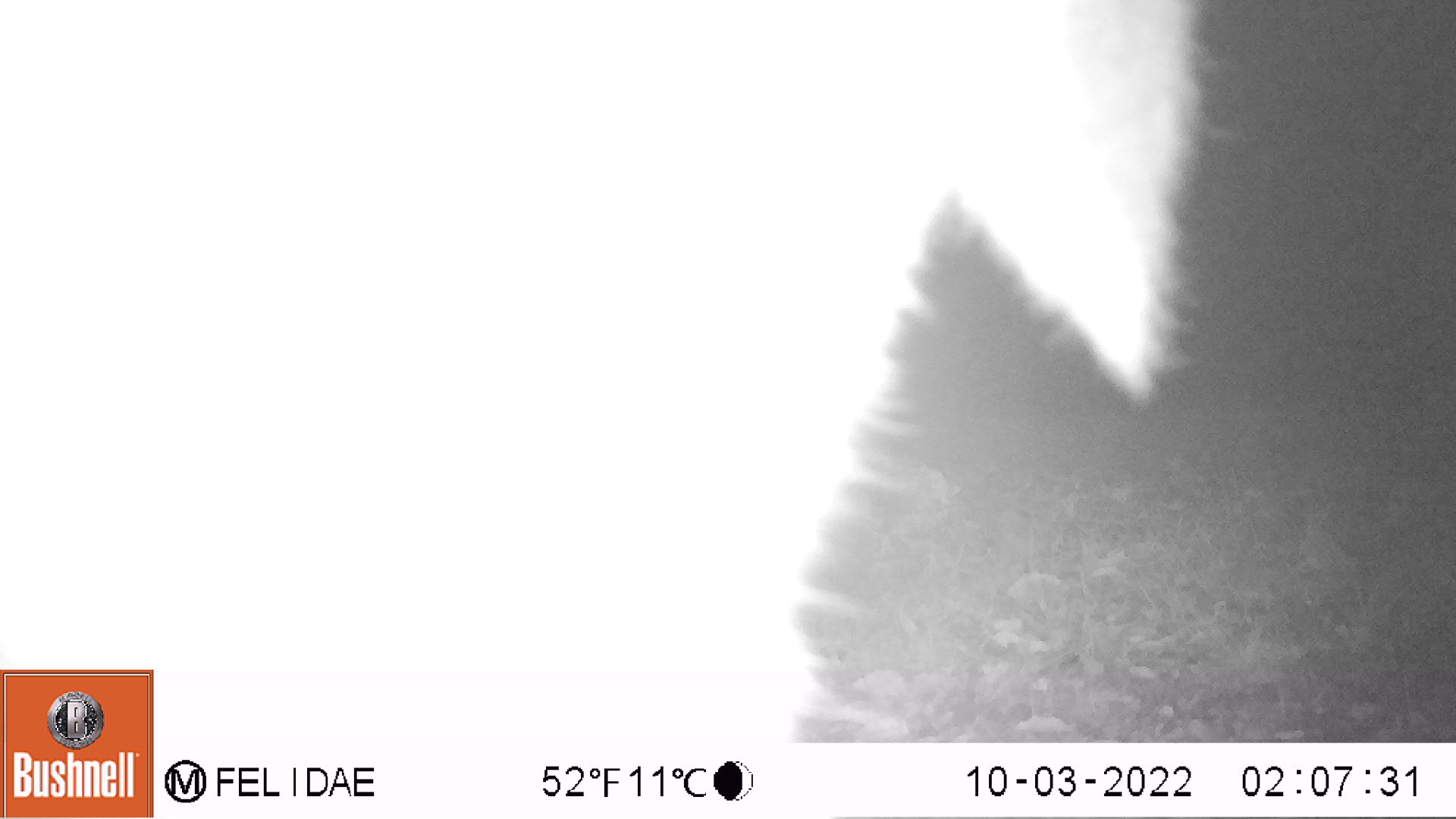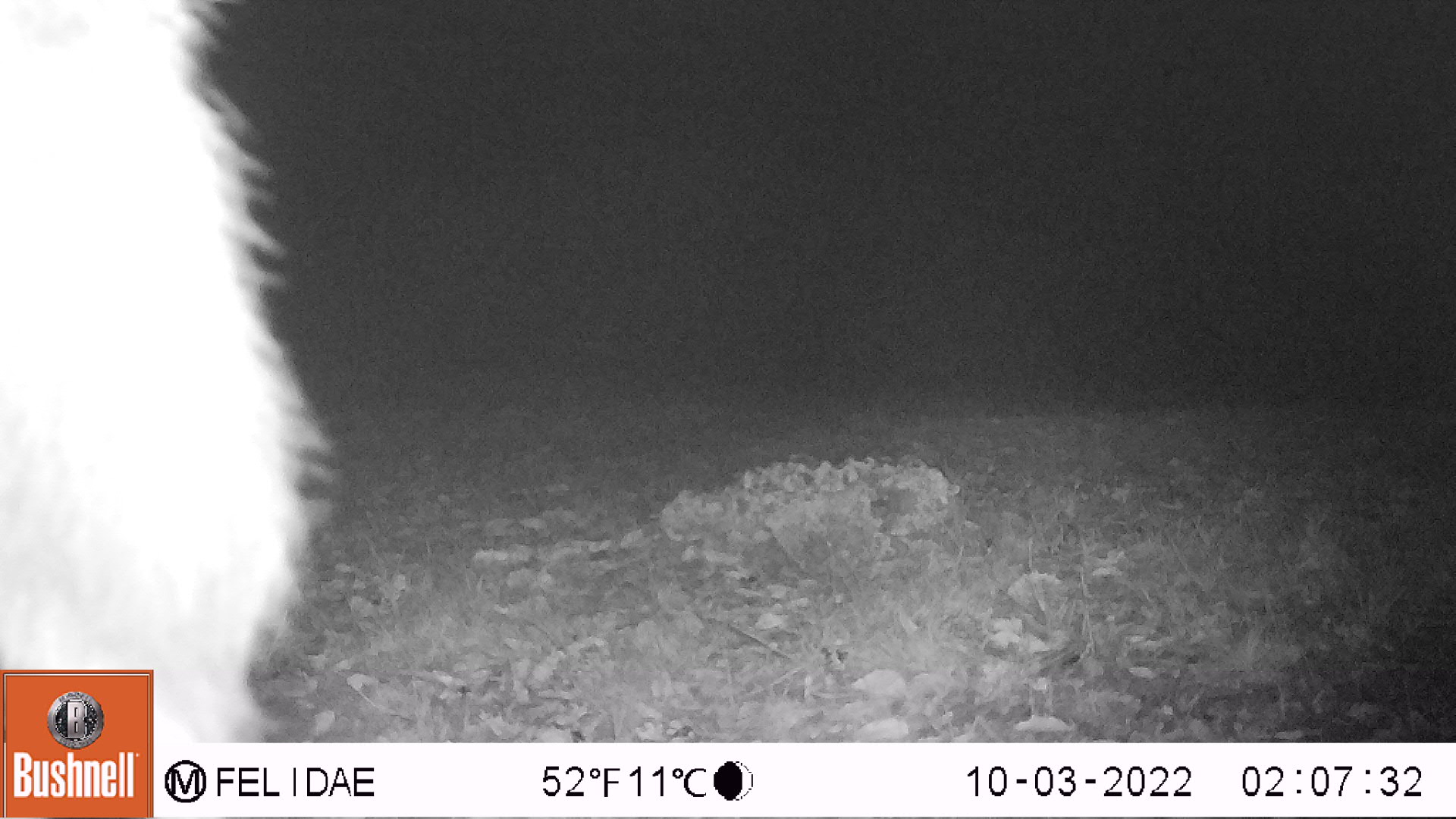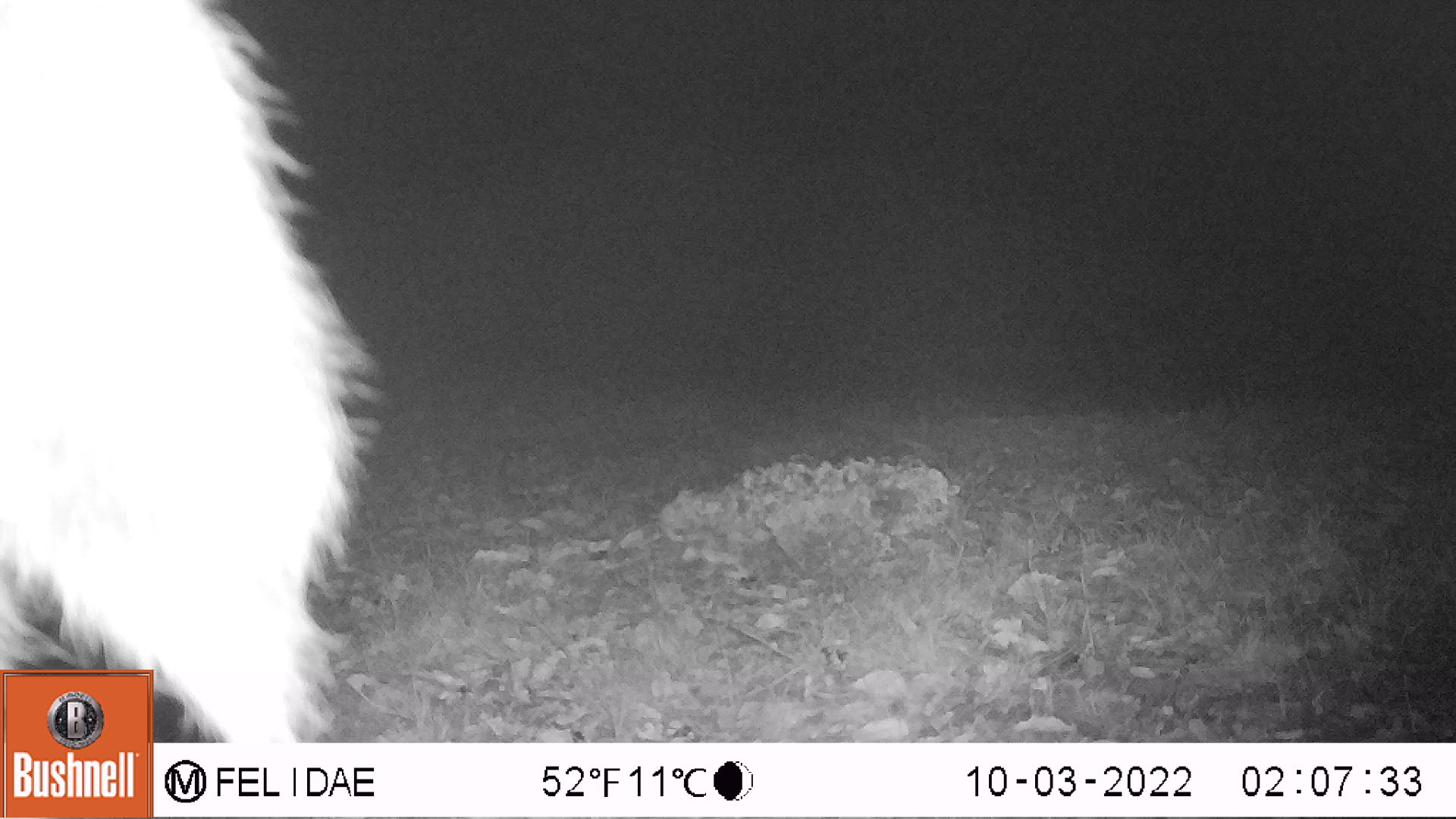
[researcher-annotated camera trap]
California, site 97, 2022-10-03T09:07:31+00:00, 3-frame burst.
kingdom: Animalia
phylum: Chordata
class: Mammalia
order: Artiodactyla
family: Cervidae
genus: Odocoileus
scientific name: Odocoileus hemionus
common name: mule deer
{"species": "mule deer (Odocoileus hemionus)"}